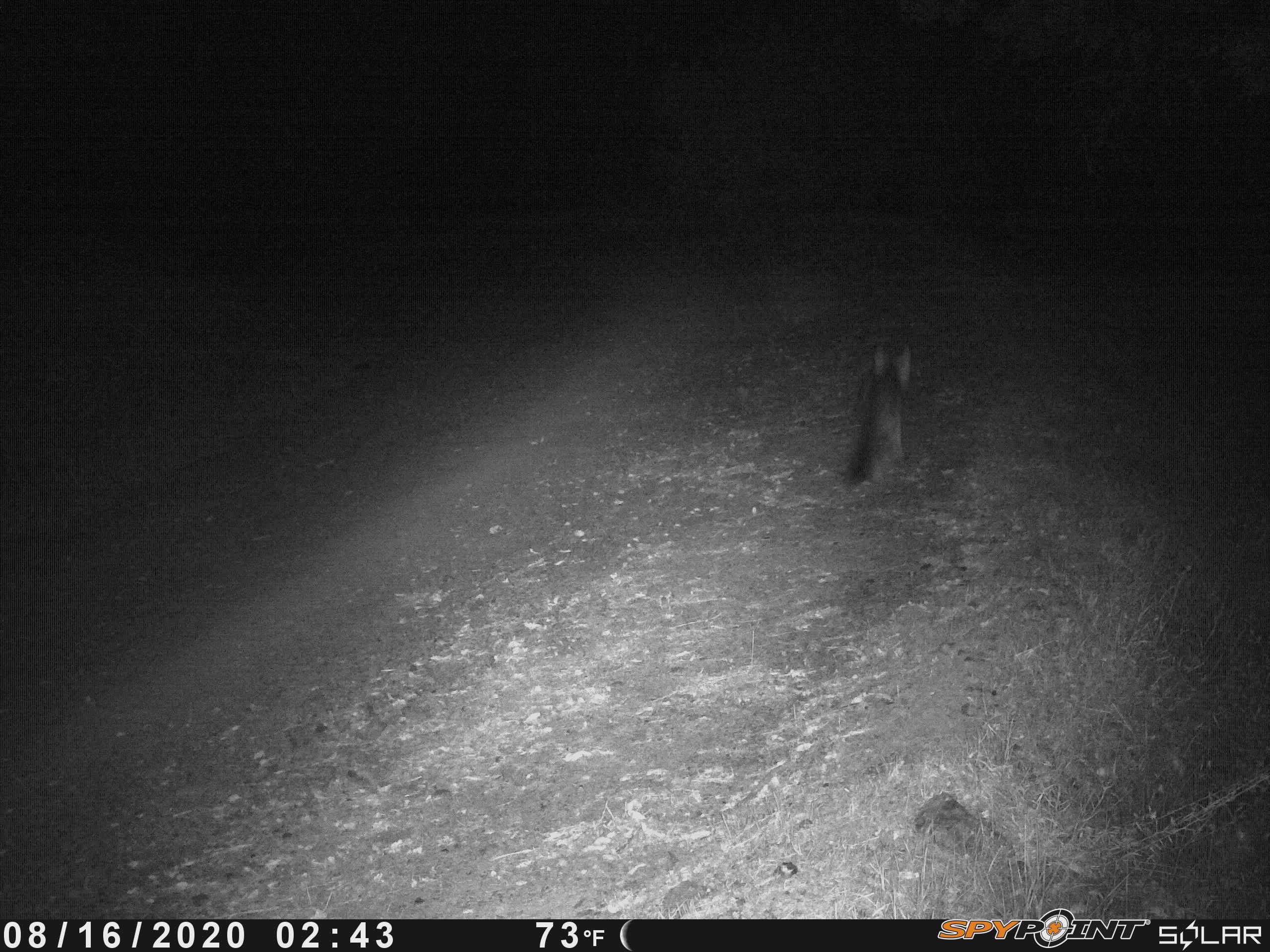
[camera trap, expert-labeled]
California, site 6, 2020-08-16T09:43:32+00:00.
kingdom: Animalia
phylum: Chordata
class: Mammalia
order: Carnivora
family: Canidae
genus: Urocyon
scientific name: Urocyon cinereoargenteus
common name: gray fox